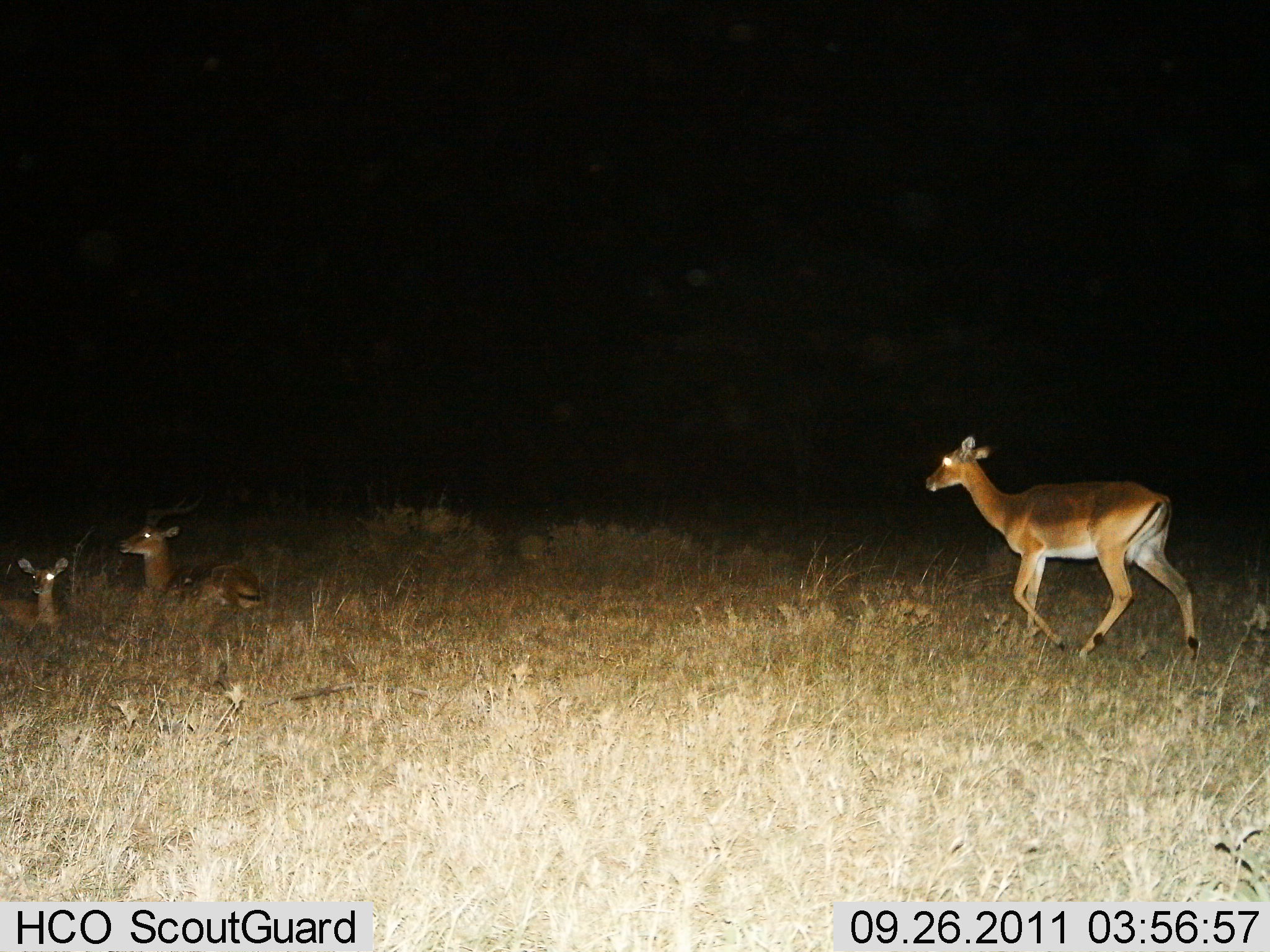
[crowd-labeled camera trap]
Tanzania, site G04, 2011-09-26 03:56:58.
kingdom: Animalia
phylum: Chordata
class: Mammalia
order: Artiodactyla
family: Bovidae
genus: Aepyceros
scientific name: Aepyceros melampus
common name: impala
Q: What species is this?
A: Impala (Aepyceros melampus).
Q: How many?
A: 3.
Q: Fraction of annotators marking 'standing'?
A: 0%.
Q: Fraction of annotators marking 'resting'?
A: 100%.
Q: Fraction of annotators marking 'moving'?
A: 90%.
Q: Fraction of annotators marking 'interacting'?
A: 0%.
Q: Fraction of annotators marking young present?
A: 30%.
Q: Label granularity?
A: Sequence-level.